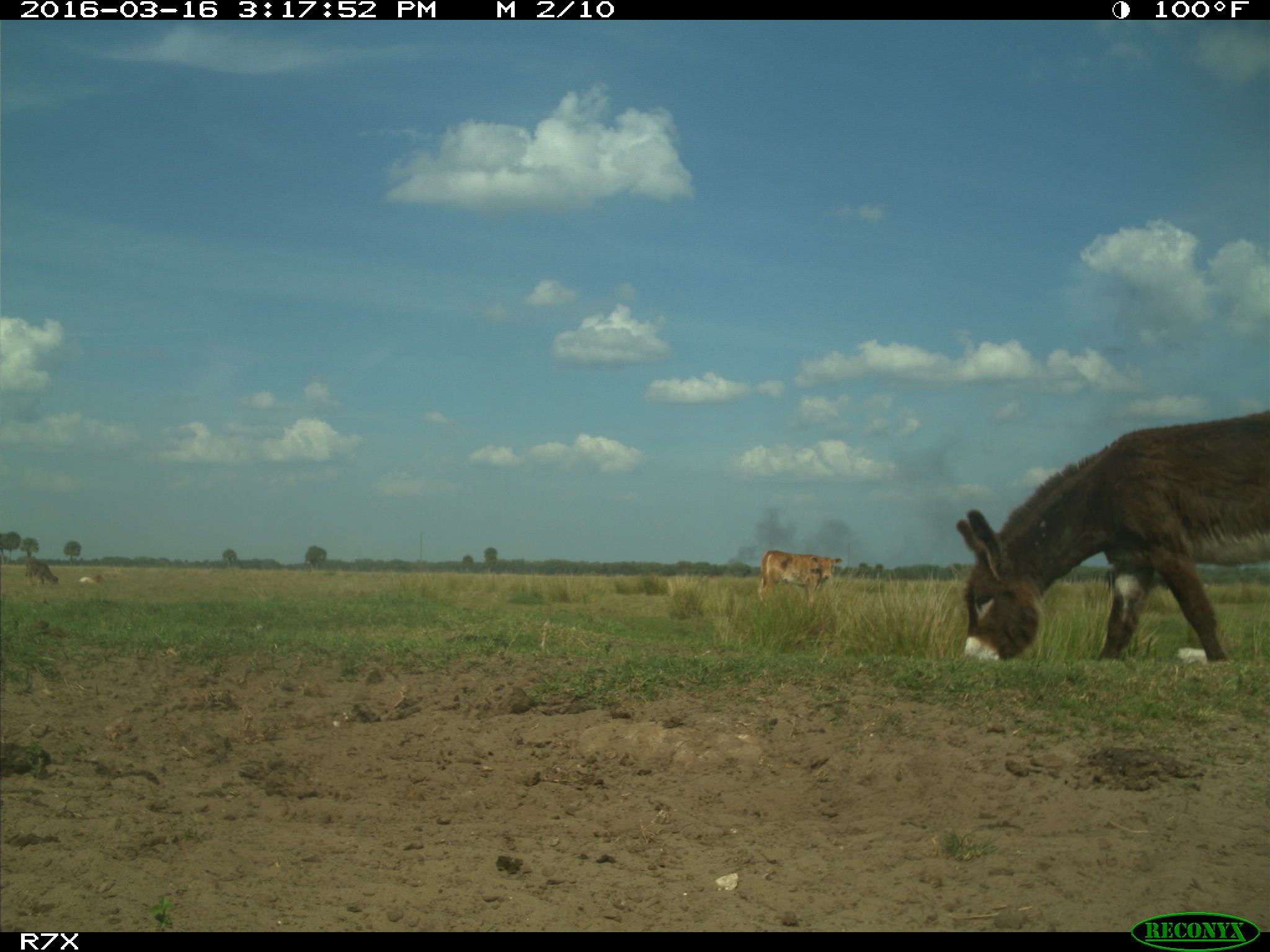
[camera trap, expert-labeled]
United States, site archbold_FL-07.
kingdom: Animalia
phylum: Chordata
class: Mammalia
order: Artiodactyla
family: Bovidae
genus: Bos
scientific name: Bos taurus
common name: domestic cow